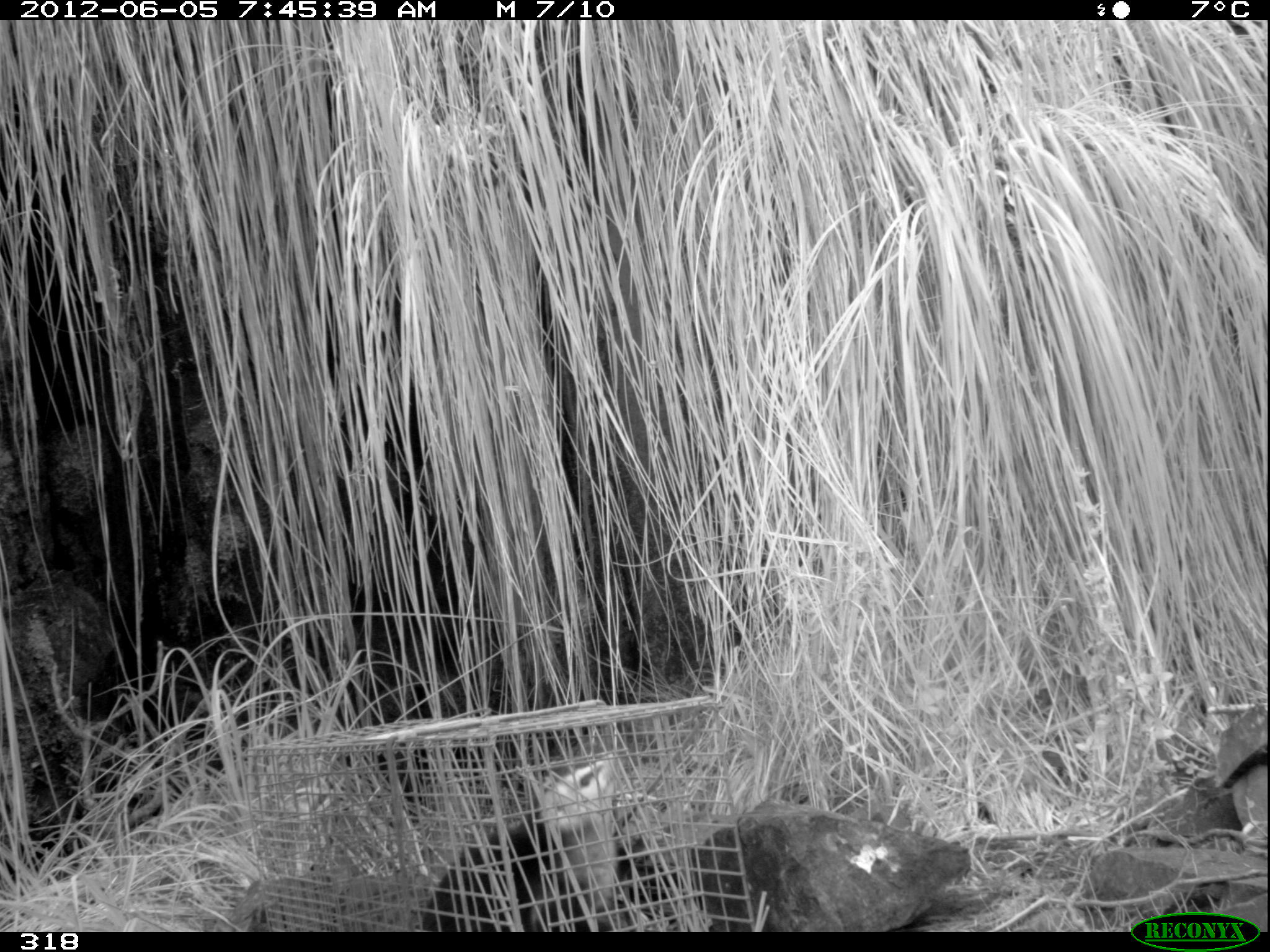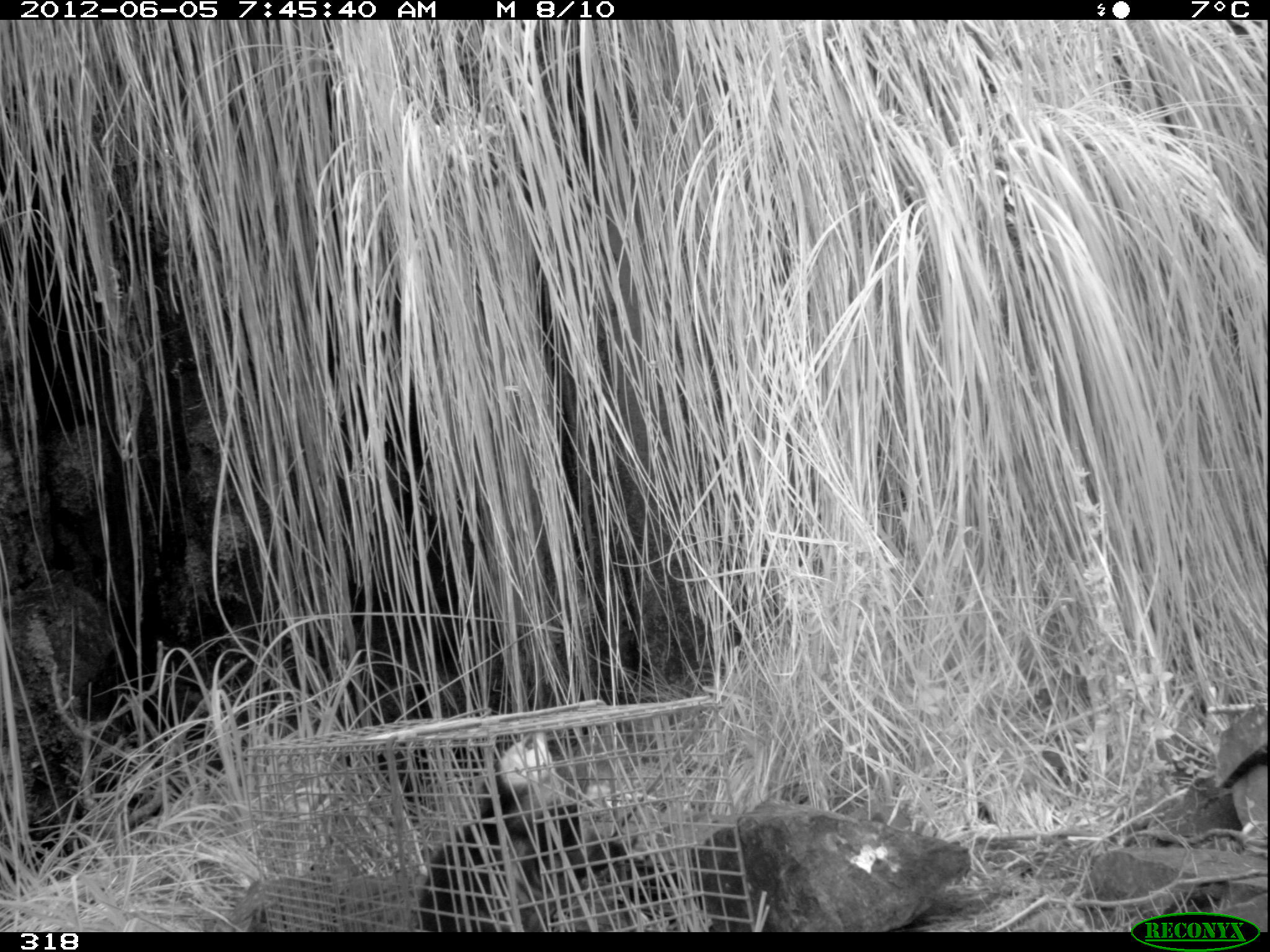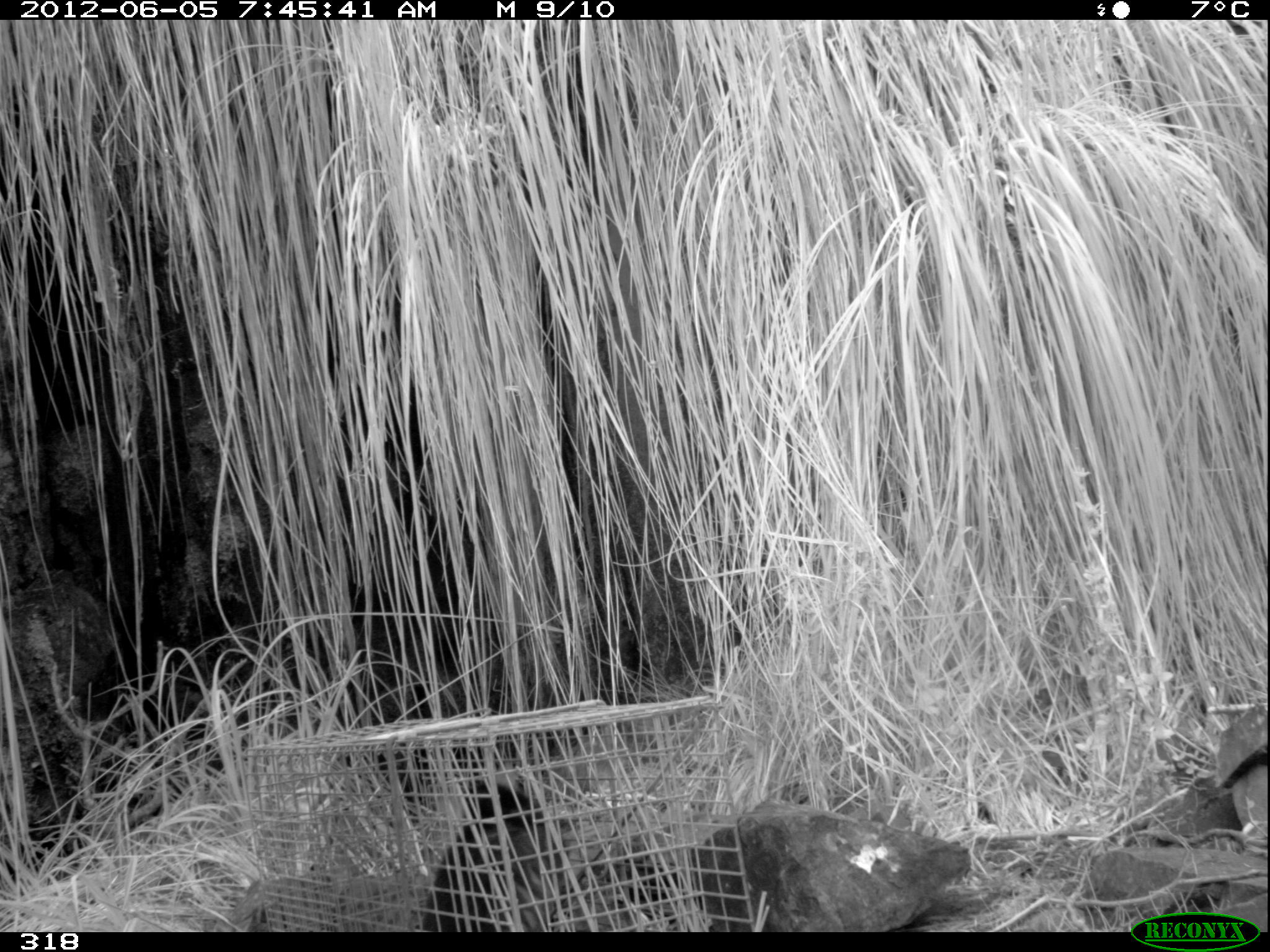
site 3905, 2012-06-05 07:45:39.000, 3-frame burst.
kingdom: Animalia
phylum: Chordata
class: Mammalia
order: Didelphimorphia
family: Didelphidae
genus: Didelphis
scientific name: Didelphis pernigra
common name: andean white-eared opossum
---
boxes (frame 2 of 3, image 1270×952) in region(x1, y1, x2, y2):
didelphis pernigra: region(407, 730, 638, 932)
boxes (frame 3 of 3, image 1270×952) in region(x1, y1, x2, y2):
didelphis pernigra: region(419, 762, 577, 932)